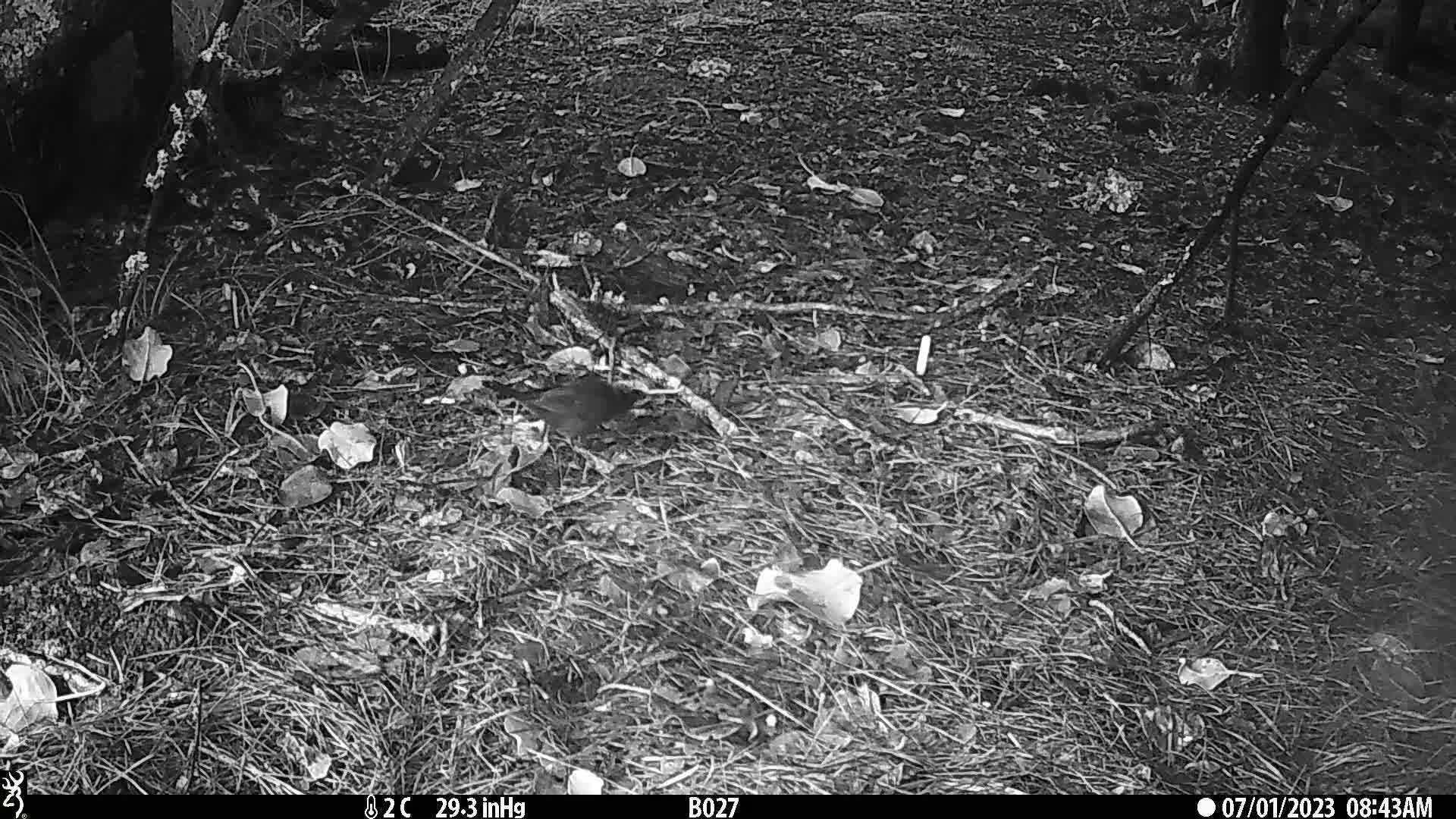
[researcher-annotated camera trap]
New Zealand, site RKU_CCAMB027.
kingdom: Animalia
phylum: Chordata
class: Aves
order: Passeriformes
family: Turdidae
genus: Turdus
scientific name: Turdus merula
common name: eurasian blackbird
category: blackbird